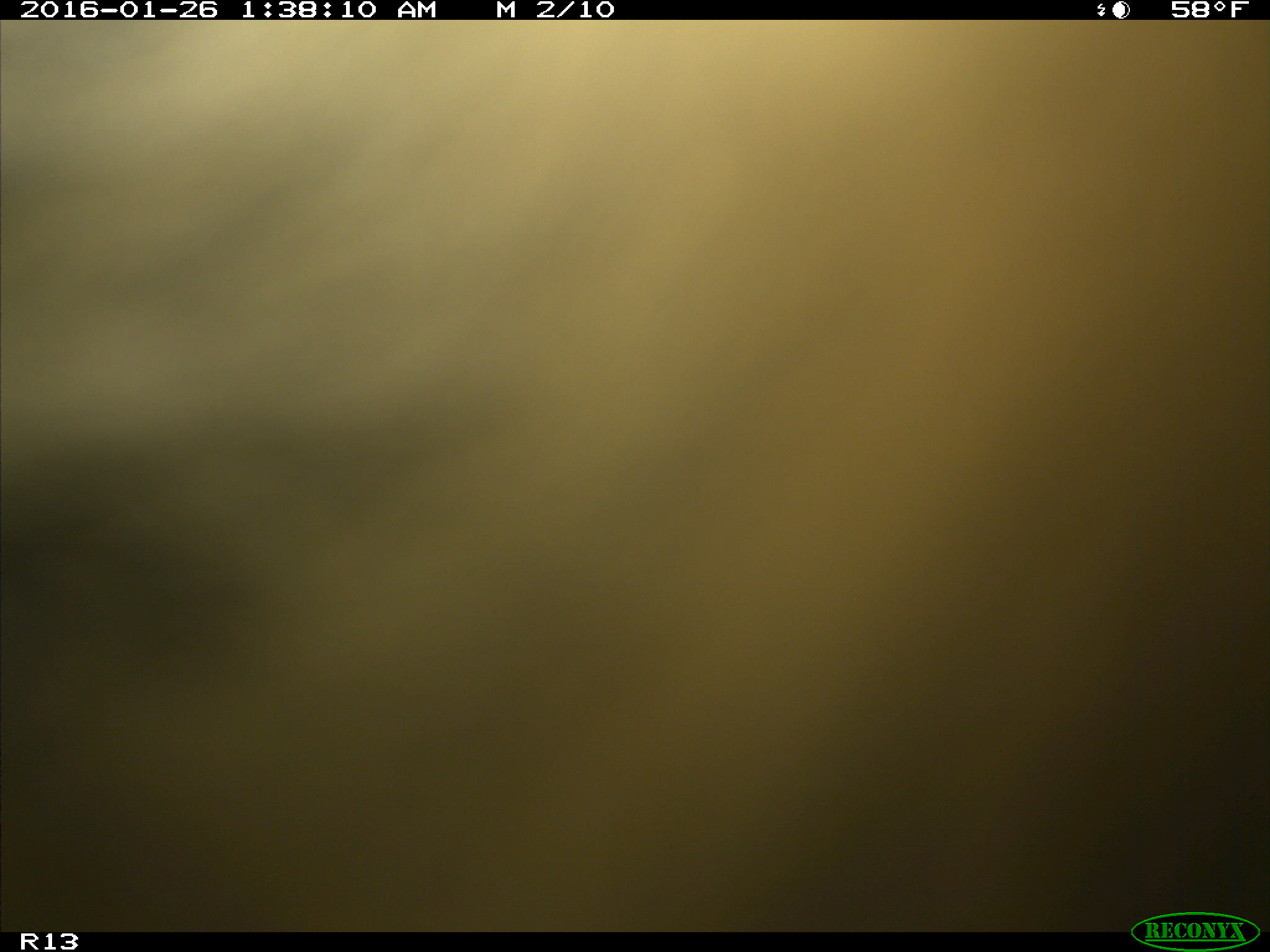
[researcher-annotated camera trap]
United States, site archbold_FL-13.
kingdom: Animalia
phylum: Chordata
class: Mammalia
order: Artiodactyla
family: Bovidae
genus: Bos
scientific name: Bos taurus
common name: domestic cow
Bos taurus (domestic cow).